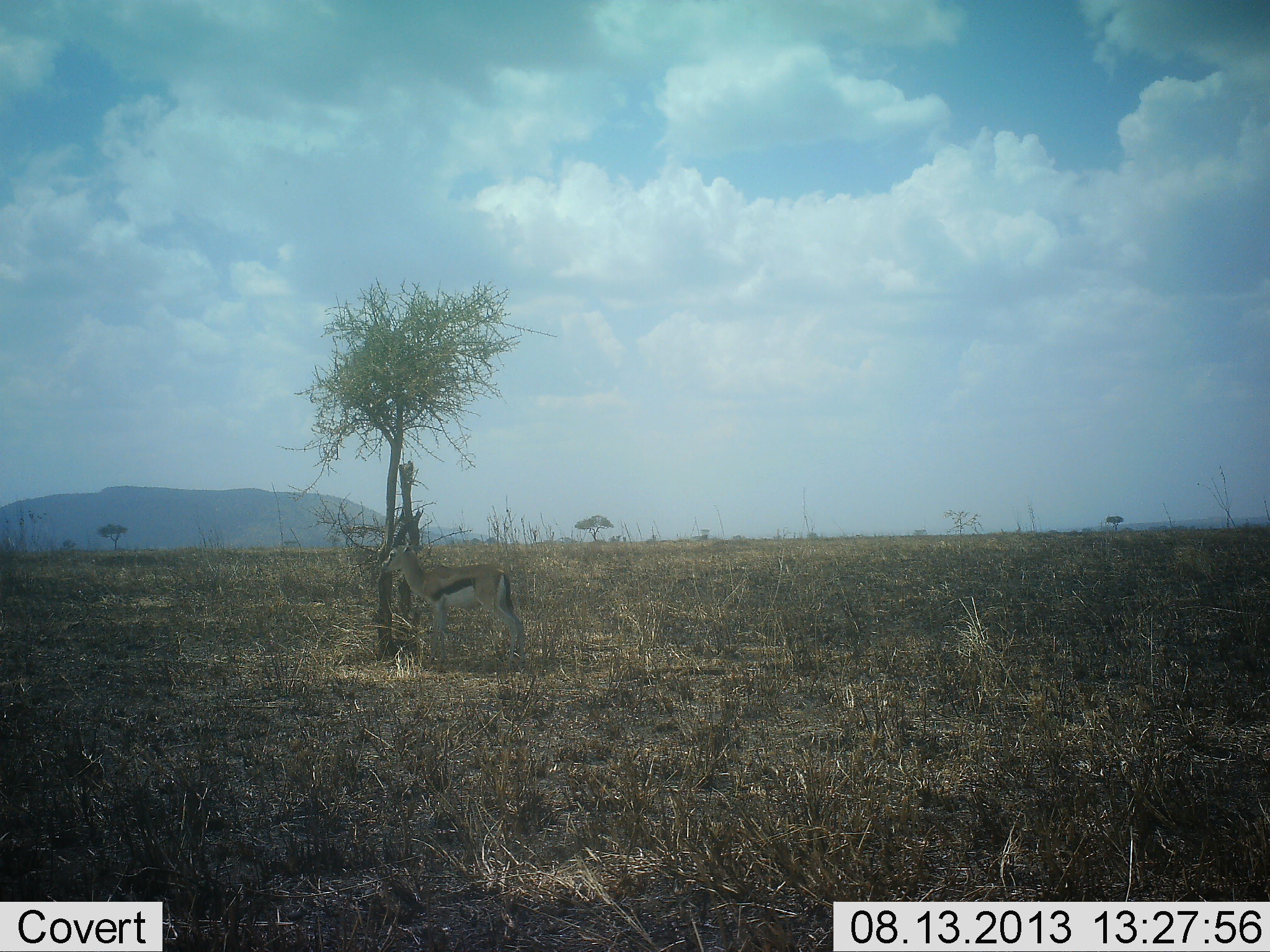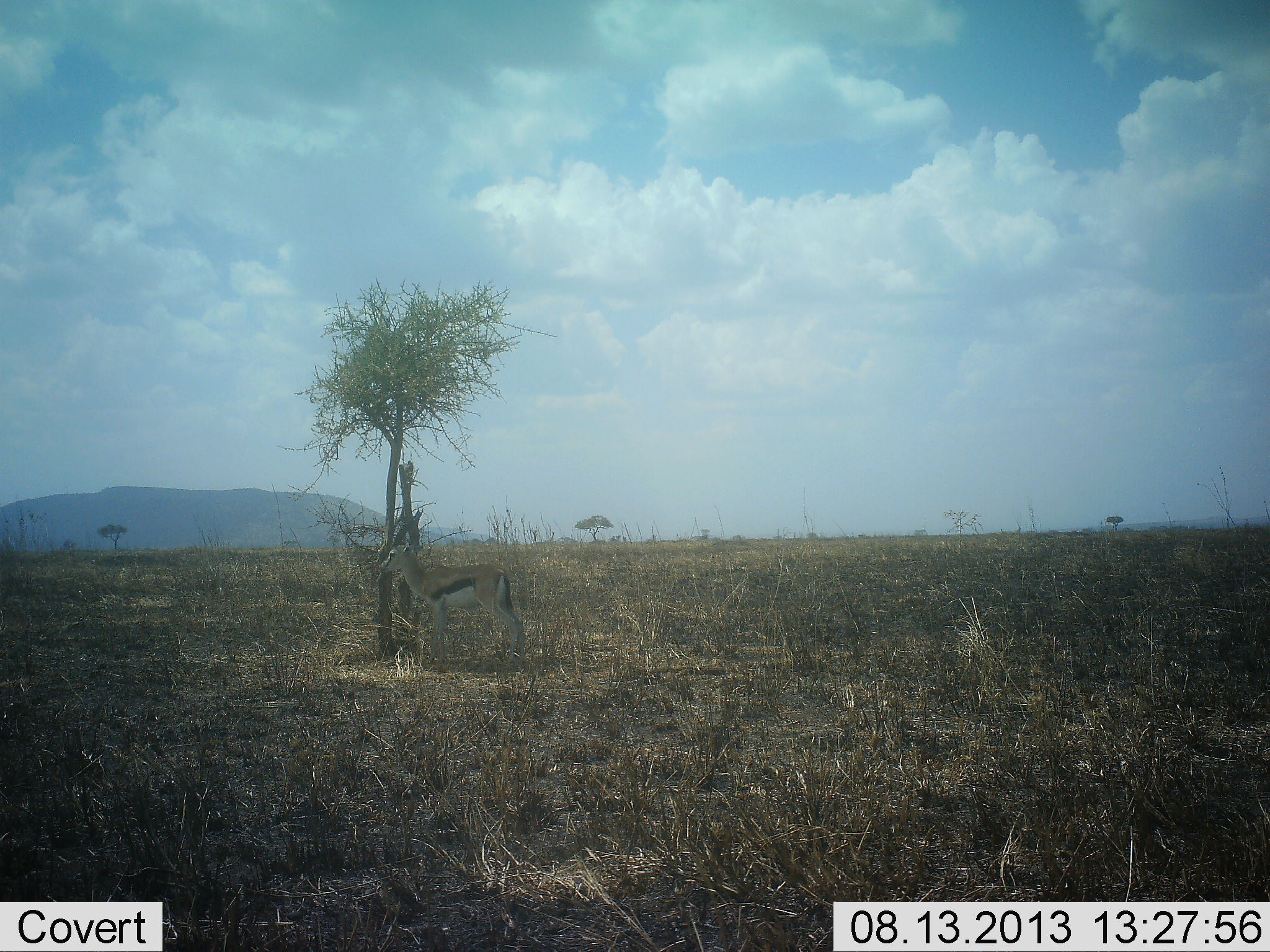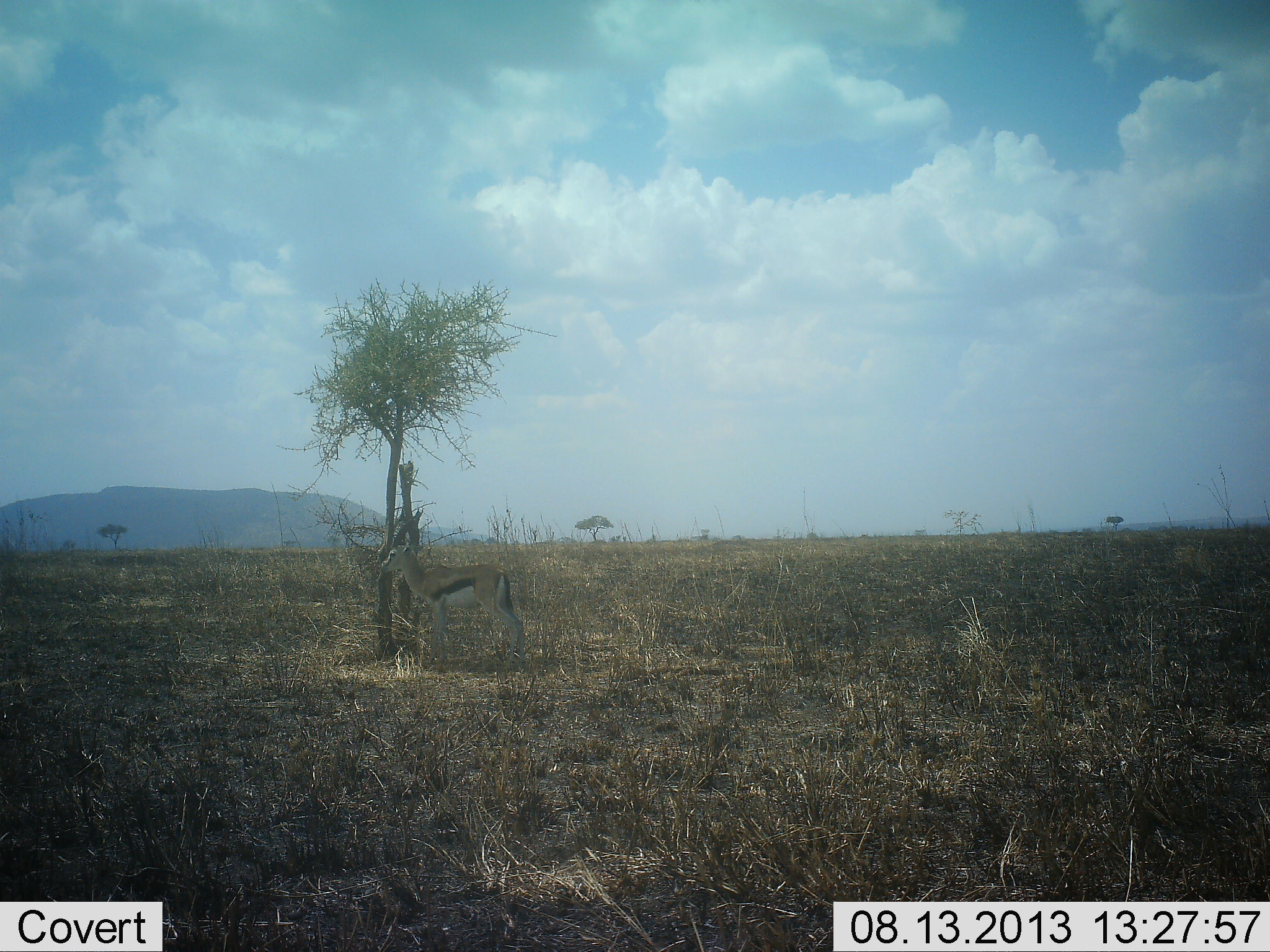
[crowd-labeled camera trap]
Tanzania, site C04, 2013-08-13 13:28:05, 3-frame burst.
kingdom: Animalia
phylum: Chordata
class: Mammalia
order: Artiodactyla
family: Bovidae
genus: Eudorcas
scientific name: Eudorcas thomsonii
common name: thomson's gazelle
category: gazellethomsons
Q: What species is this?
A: Gazellethomsons (thomson's gazelle) (Eudorcas thomsonii).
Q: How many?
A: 1.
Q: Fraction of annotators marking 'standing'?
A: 97%.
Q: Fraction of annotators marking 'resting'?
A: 3%.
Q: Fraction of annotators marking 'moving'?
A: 0%.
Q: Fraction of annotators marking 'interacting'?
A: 0%.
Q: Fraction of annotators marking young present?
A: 0%.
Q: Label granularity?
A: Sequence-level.